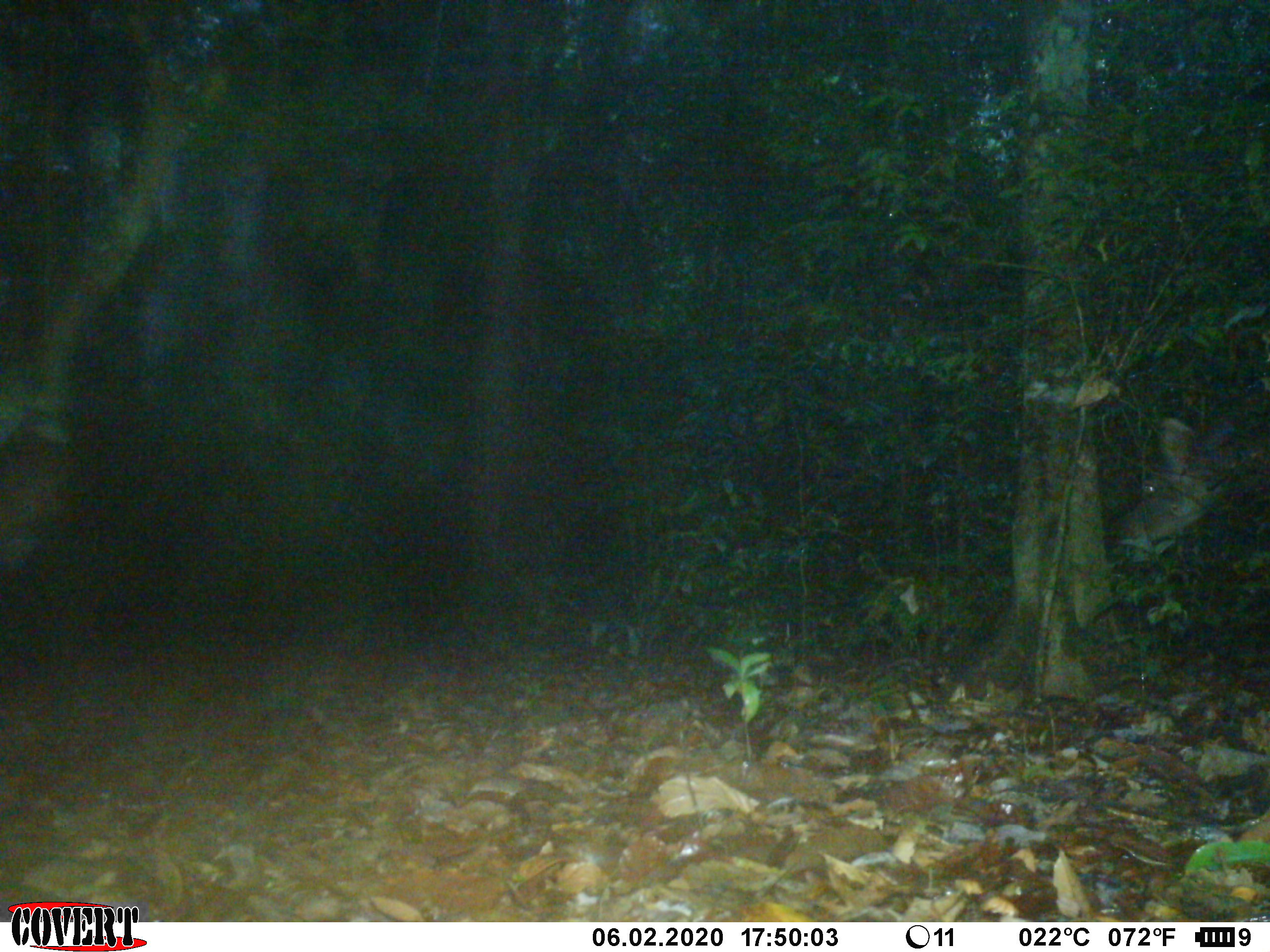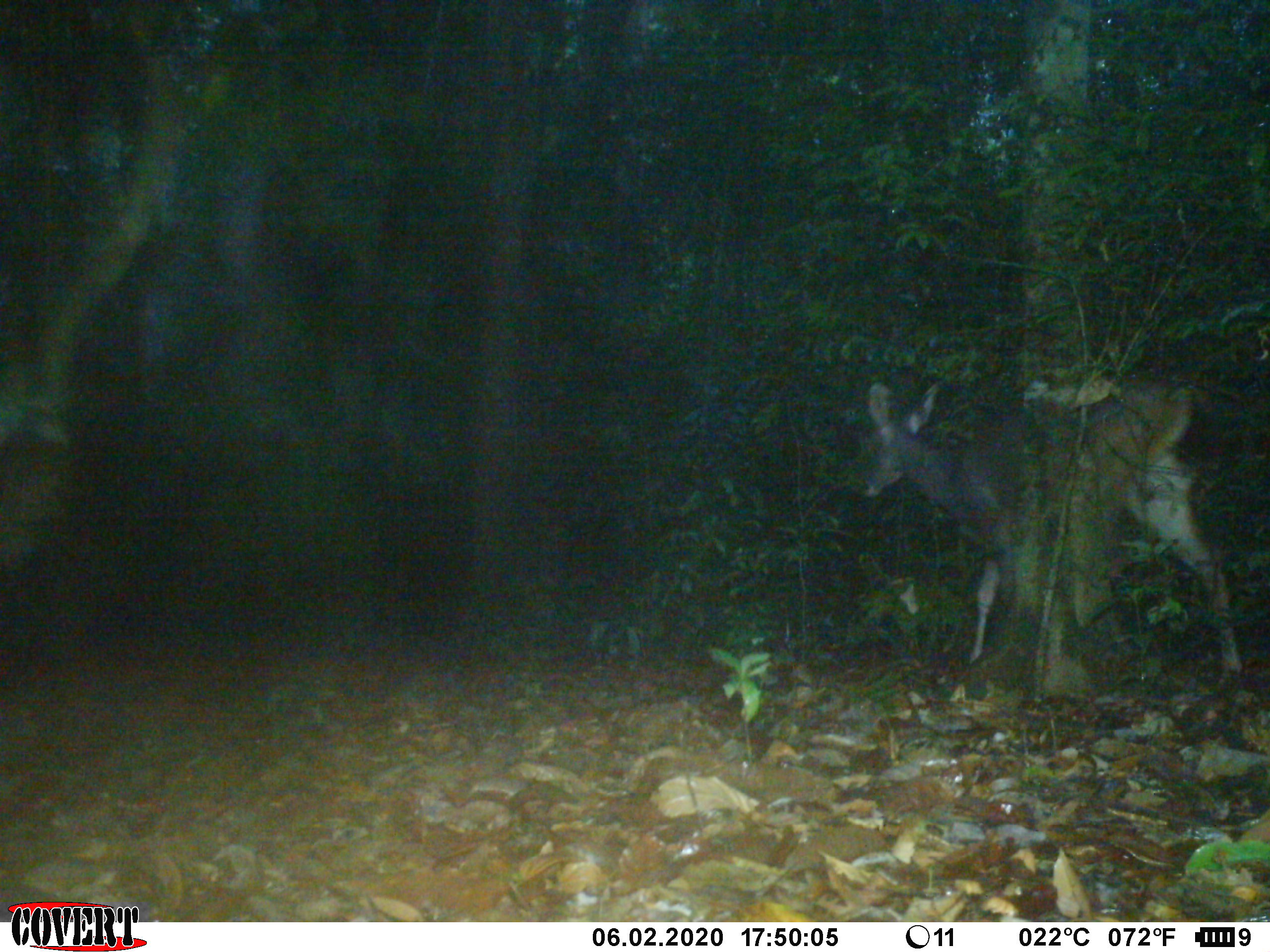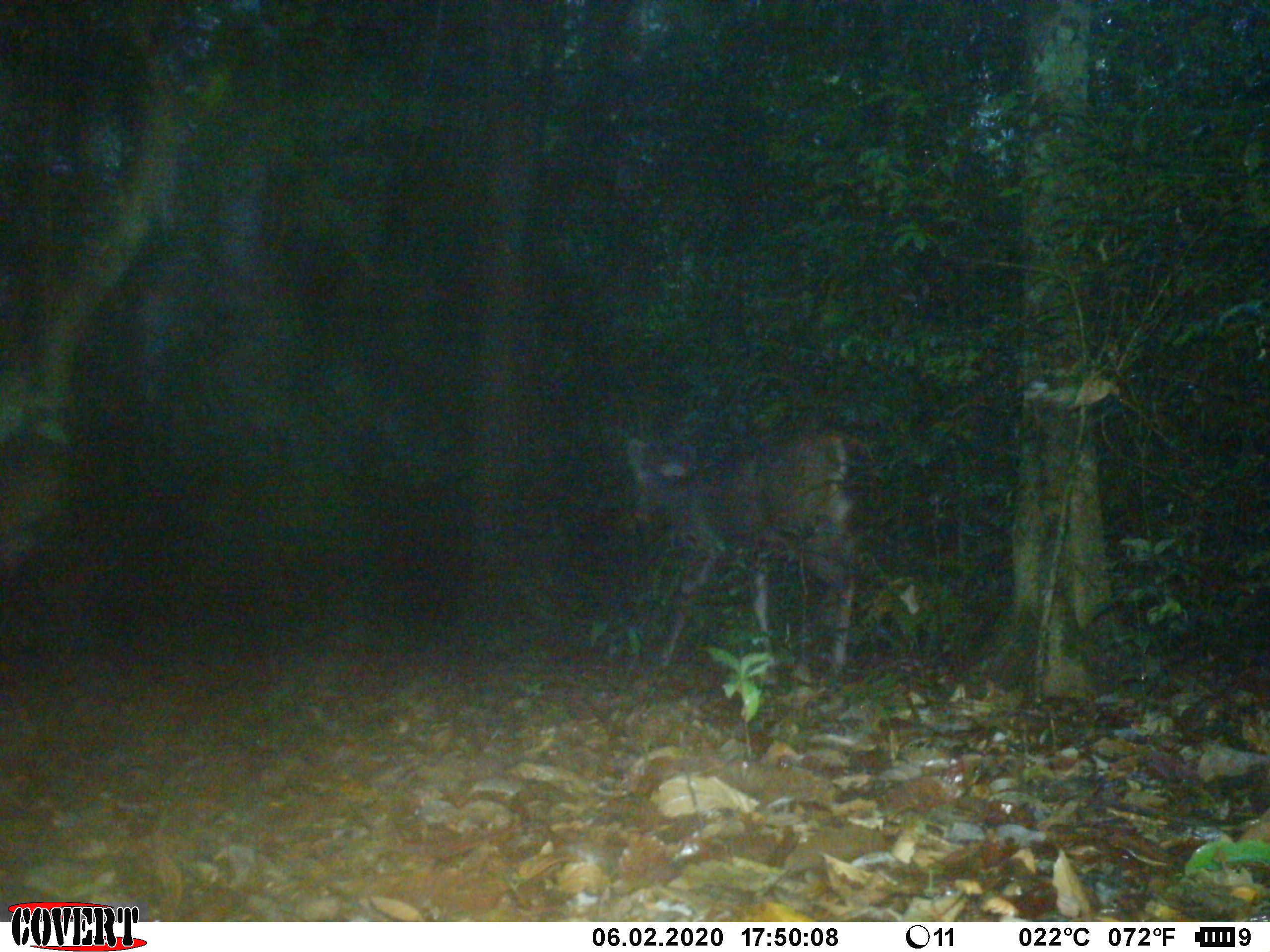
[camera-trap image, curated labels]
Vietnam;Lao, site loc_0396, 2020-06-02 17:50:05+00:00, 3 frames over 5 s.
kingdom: Animalia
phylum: Chordata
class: Mammalia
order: Artiodactyla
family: Cervidae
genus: Rusa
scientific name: Rusa unicolor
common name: sambar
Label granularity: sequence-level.